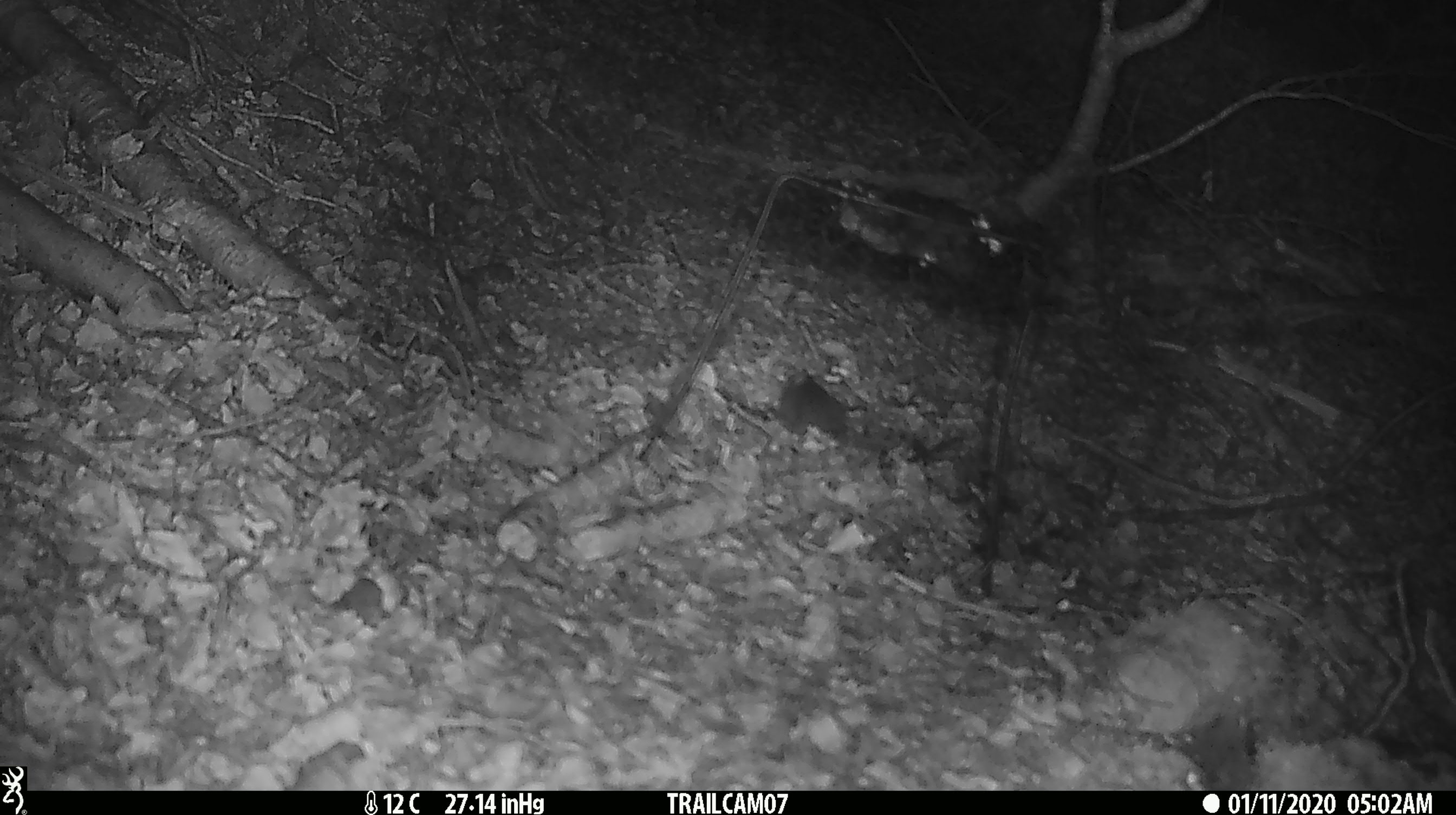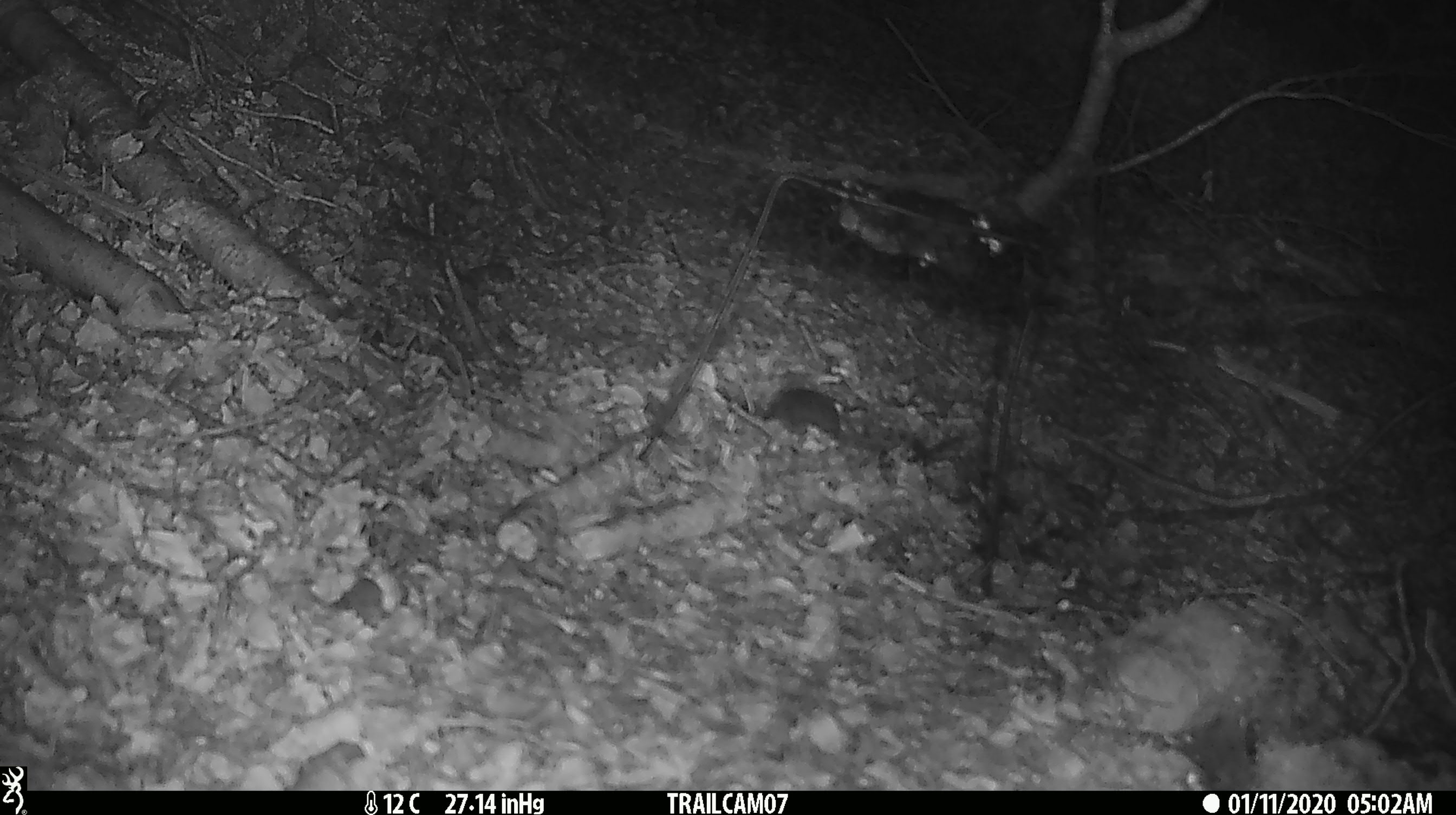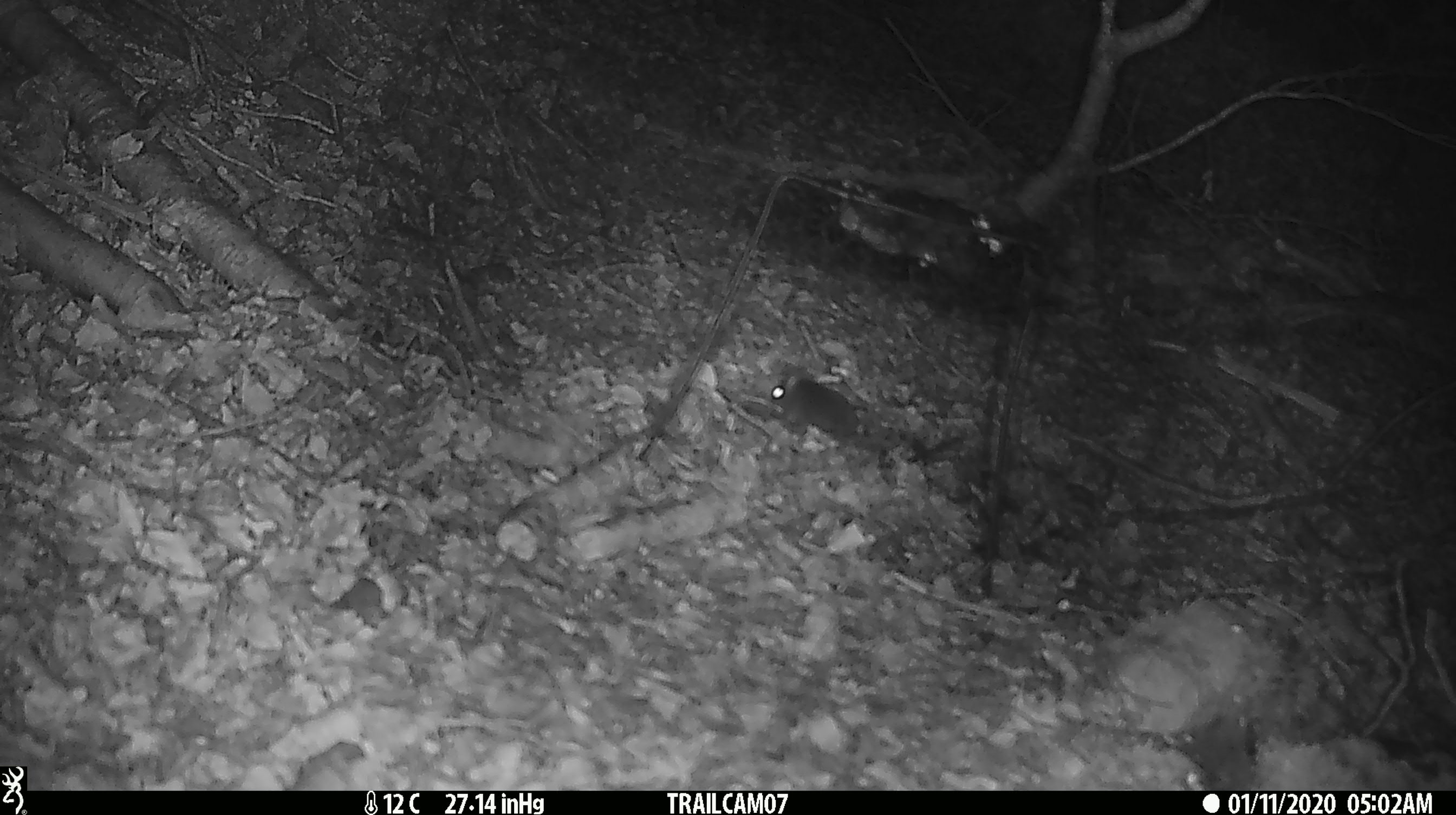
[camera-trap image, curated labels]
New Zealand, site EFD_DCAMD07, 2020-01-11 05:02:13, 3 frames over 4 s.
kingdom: Animalia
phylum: Chordata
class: Mammalia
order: Rodentia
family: Muridae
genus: Mus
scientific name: Mus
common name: mouse